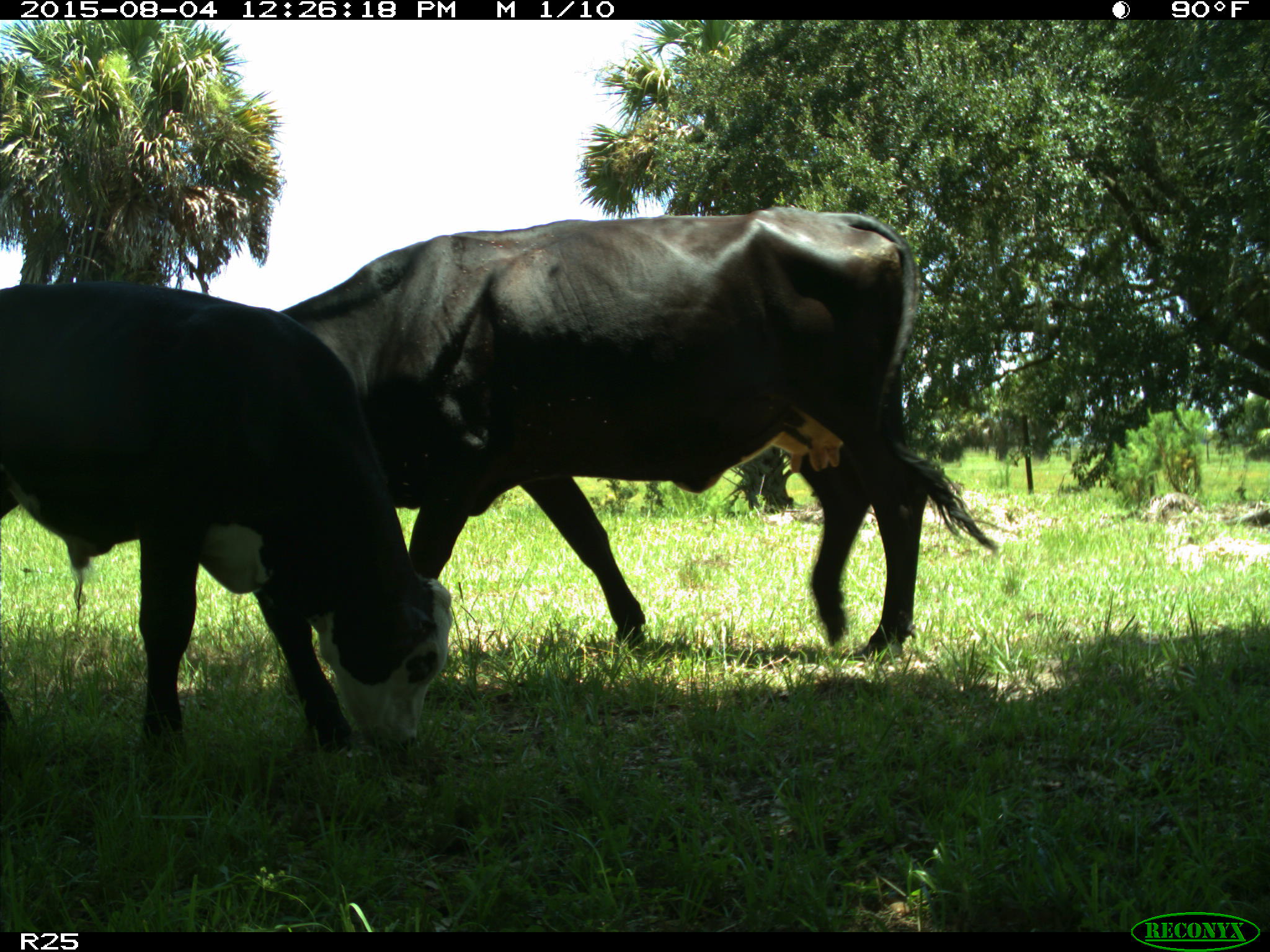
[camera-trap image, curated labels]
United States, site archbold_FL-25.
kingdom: Animalia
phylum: Chordata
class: Mammalia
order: Artiodactyla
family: Bovidae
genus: Bos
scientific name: Bos taurus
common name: domestic cow